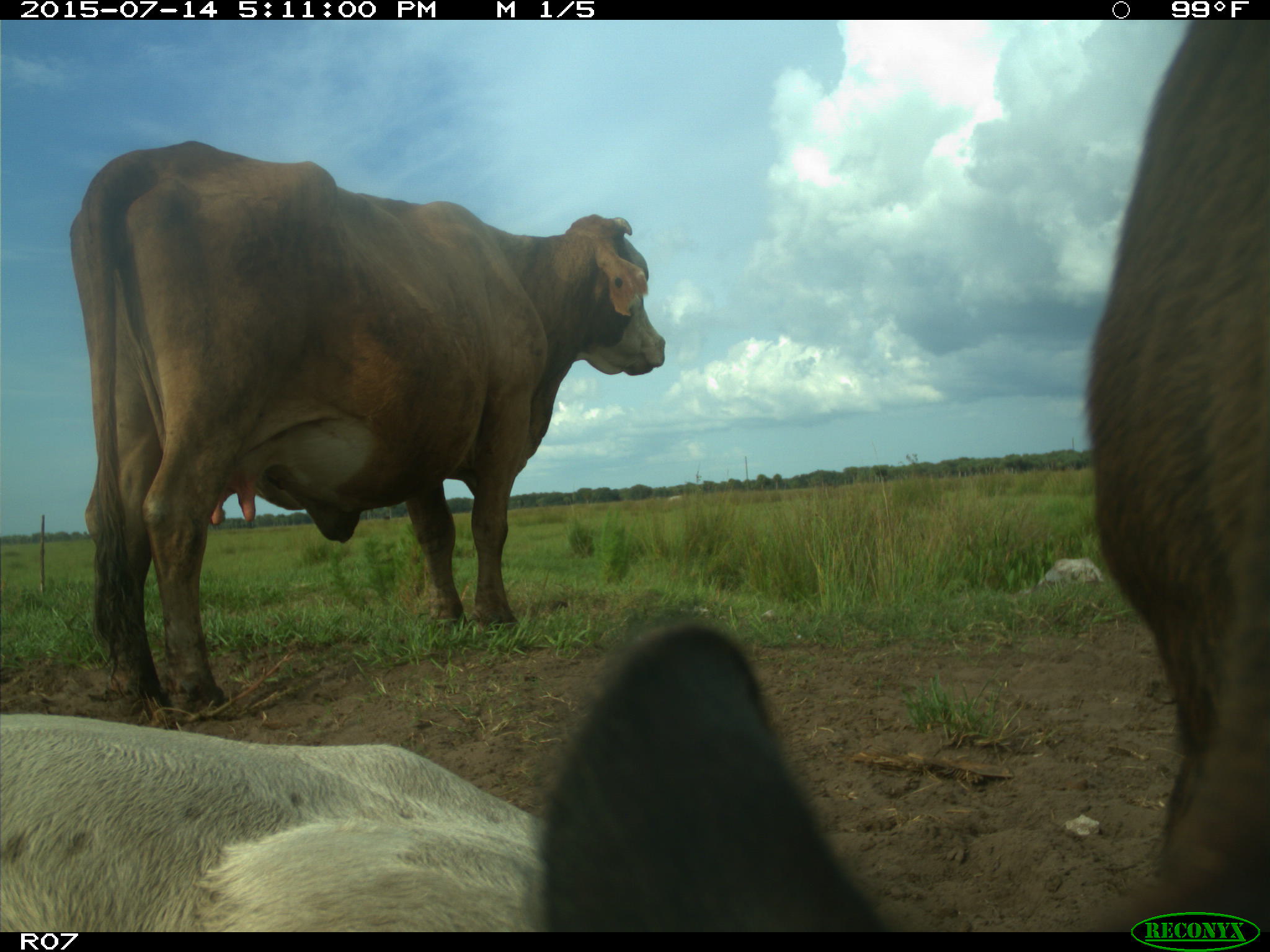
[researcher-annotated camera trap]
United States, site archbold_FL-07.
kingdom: Animalia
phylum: Chordata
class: Mammalia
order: Artiodactyla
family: Bovidae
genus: Bos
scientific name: Bos taurus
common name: domestic cow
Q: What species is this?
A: Bos taurus (domestic cow).